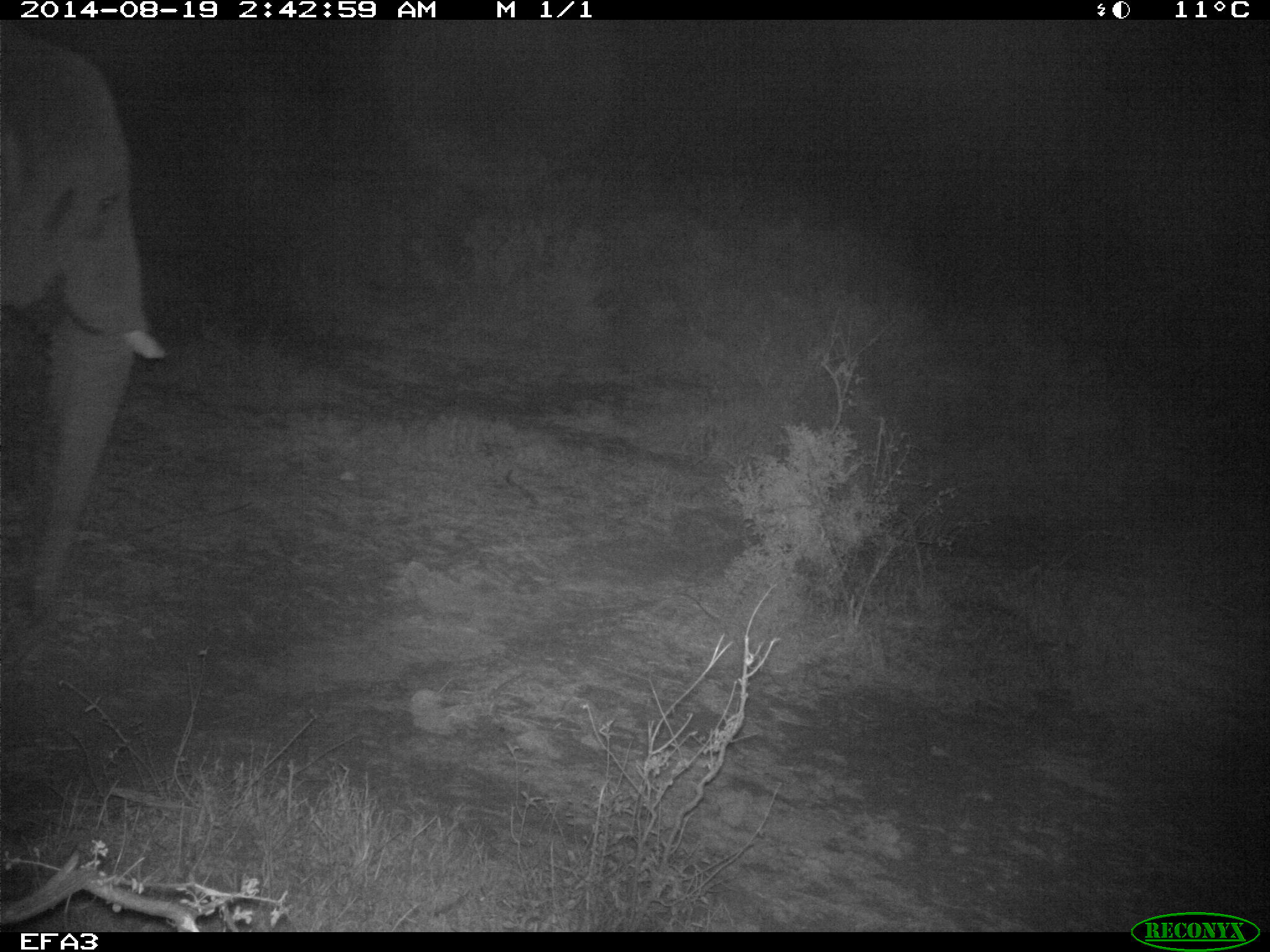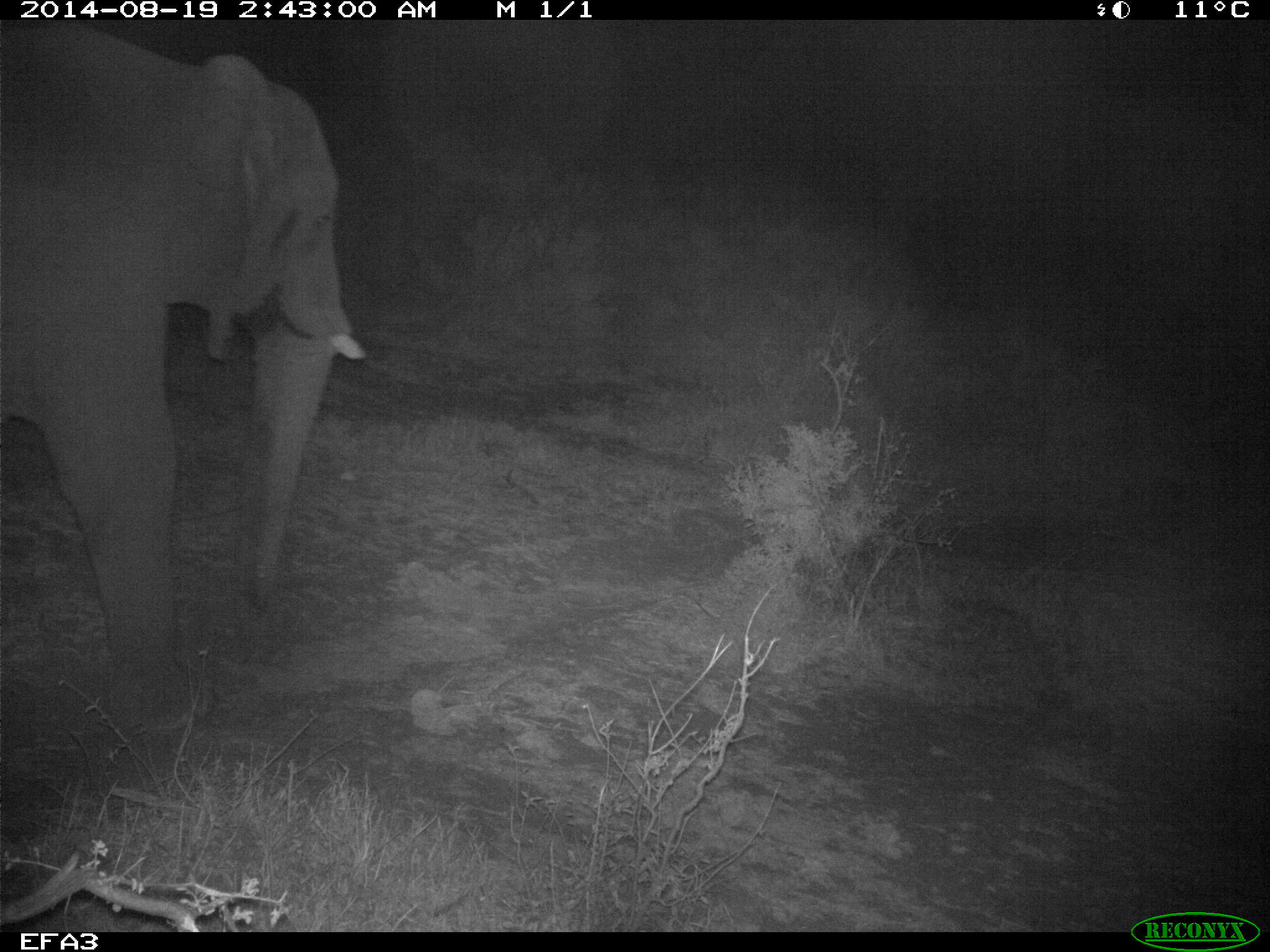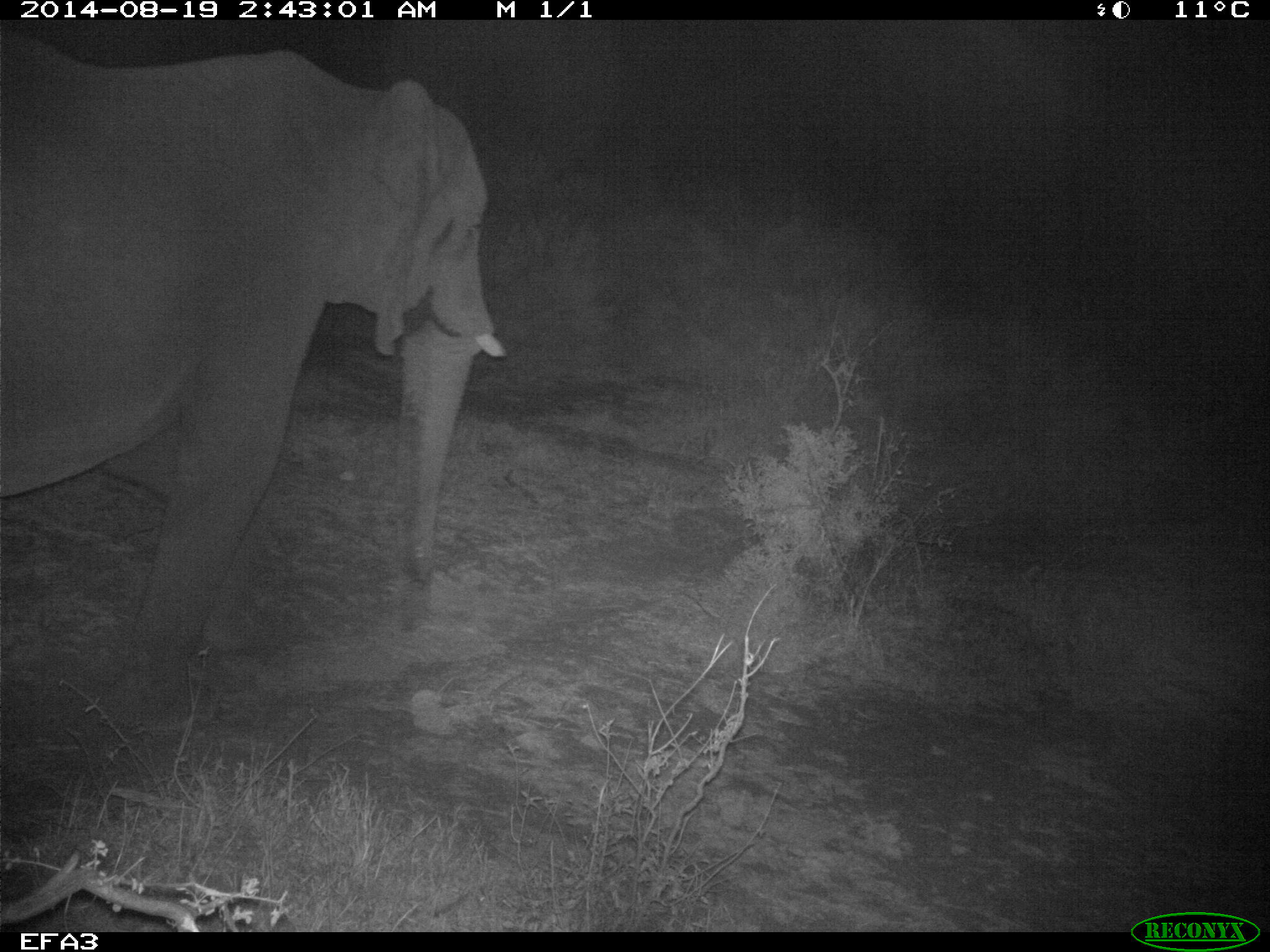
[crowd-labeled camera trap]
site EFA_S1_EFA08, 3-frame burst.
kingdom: Animalia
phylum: Chordata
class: Mammalia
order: Proboscidea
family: Elephantidae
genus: Loxodonta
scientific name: Loxodonta africana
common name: african bush elephant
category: elephant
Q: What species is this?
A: Elephant (african bush elephant) (Loxodonta africana).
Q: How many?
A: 1.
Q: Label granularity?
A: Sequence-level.